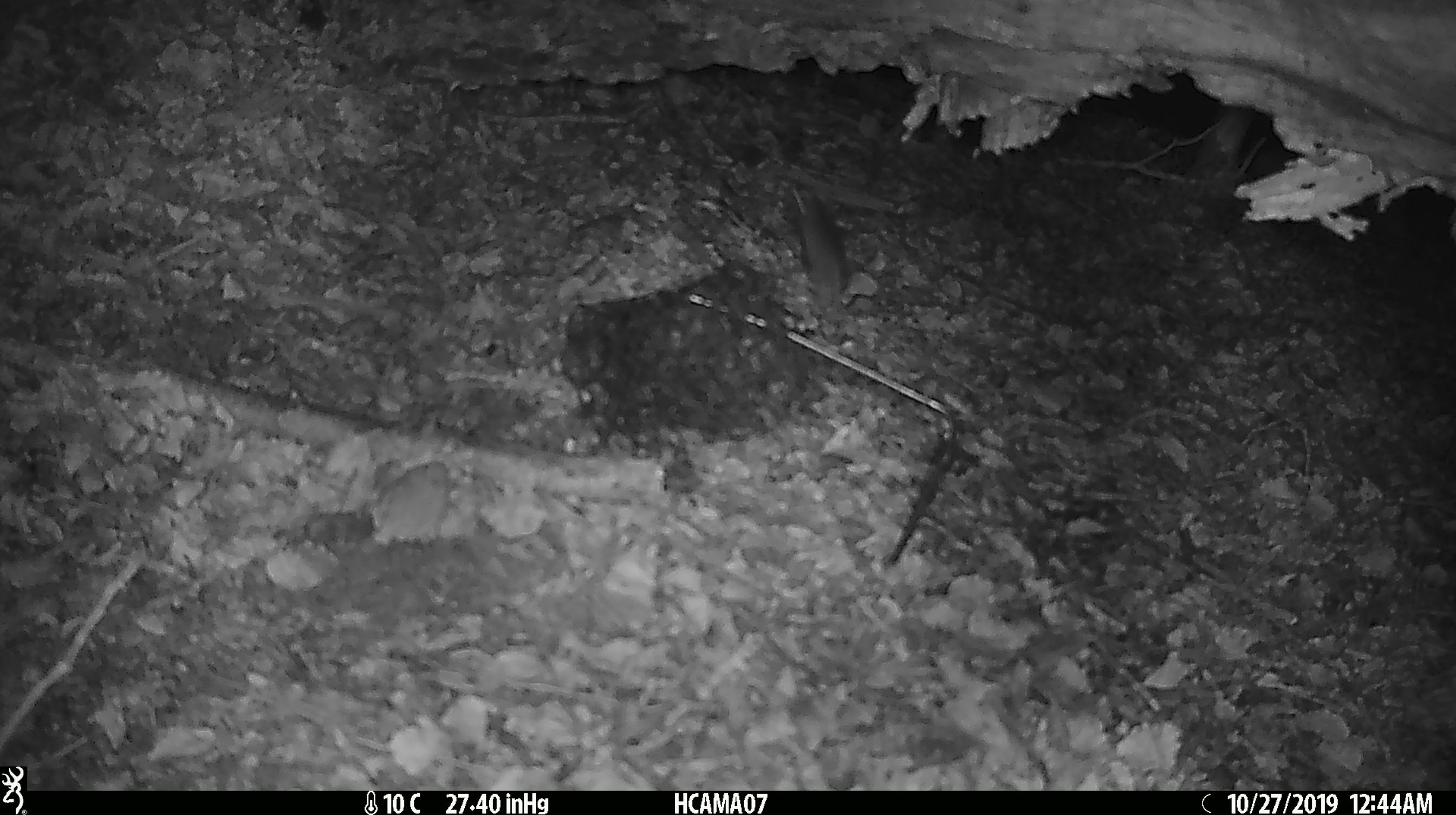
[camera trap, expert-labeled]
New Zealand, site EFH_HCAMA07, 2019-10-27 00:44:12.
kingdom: Animalia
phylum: Chordata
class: Mammalia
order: Rodentia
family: Muridae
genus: Mus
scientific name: Mus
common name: mouse